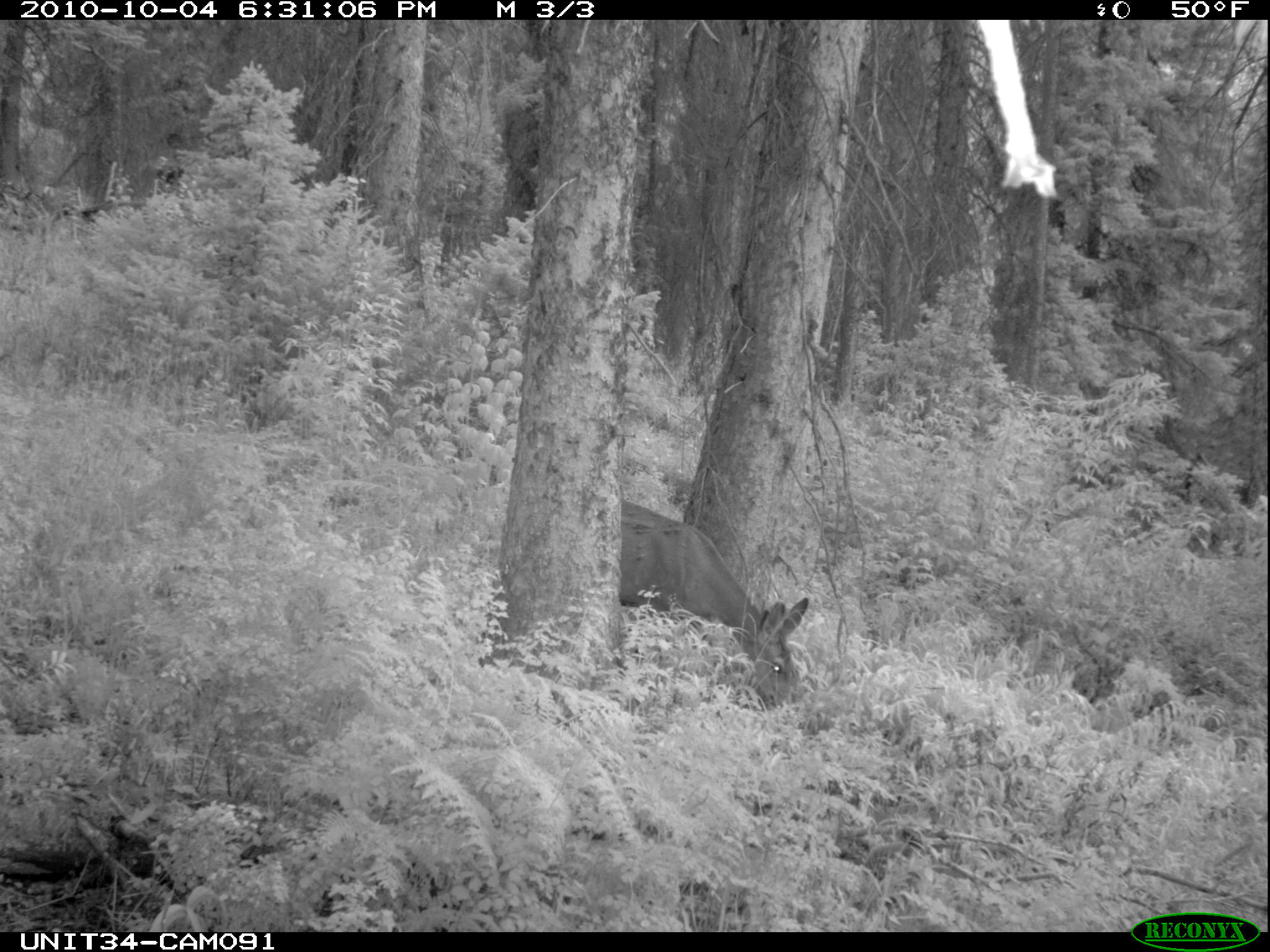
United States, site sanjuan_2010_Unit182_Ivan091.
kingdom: Animalia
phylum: Chordata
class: Mammalia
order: Artiodactyla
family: Cervidae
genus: Odocoileus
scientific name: Odocoileus hemionus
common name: mule deer